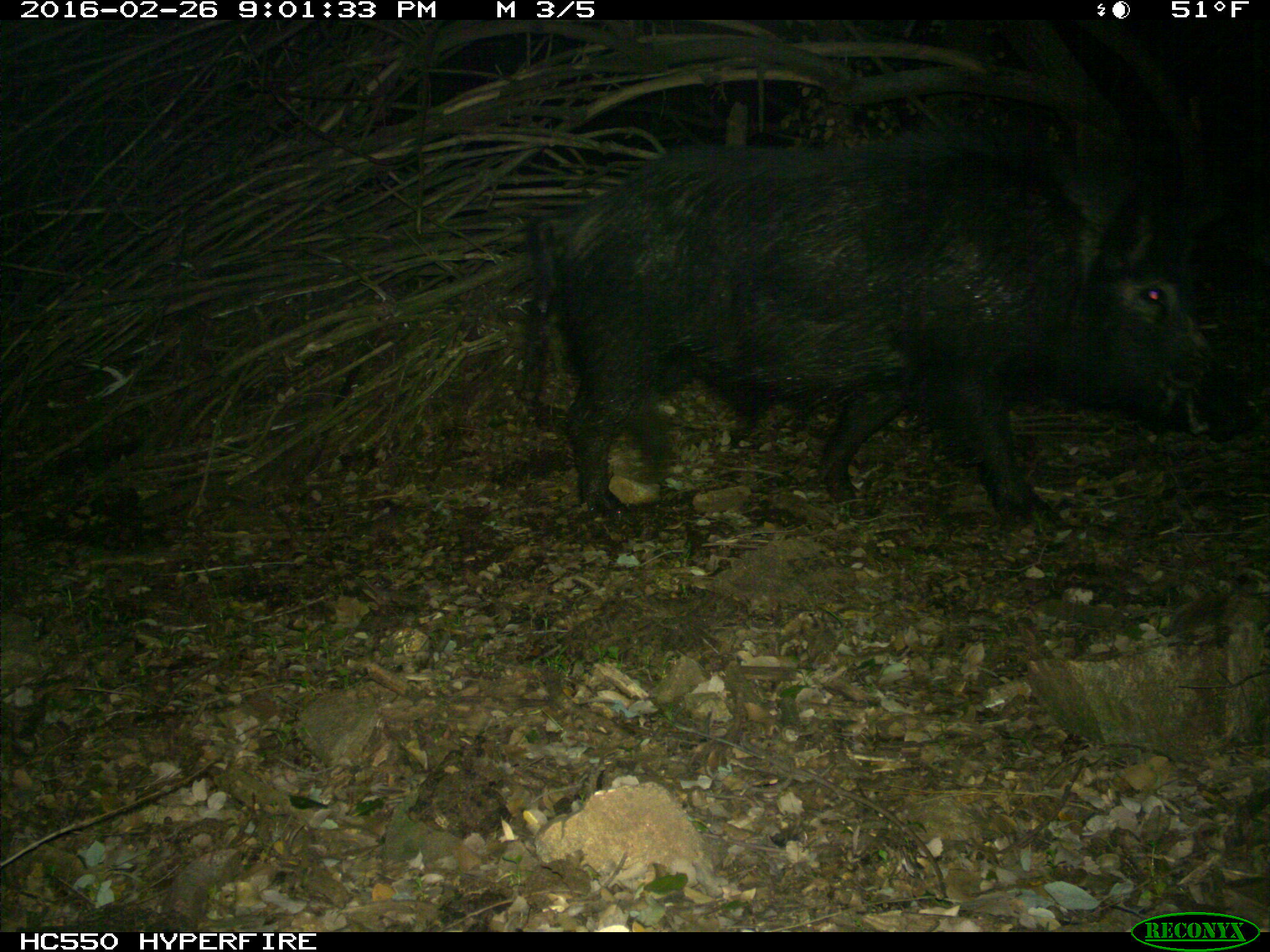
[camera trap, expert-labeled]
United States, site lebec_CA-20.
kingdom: Animalia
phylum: Chordata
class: Mammalia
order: Artiodactyla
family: Suidae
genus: Sus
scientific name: Sus scrofa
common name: wild boar